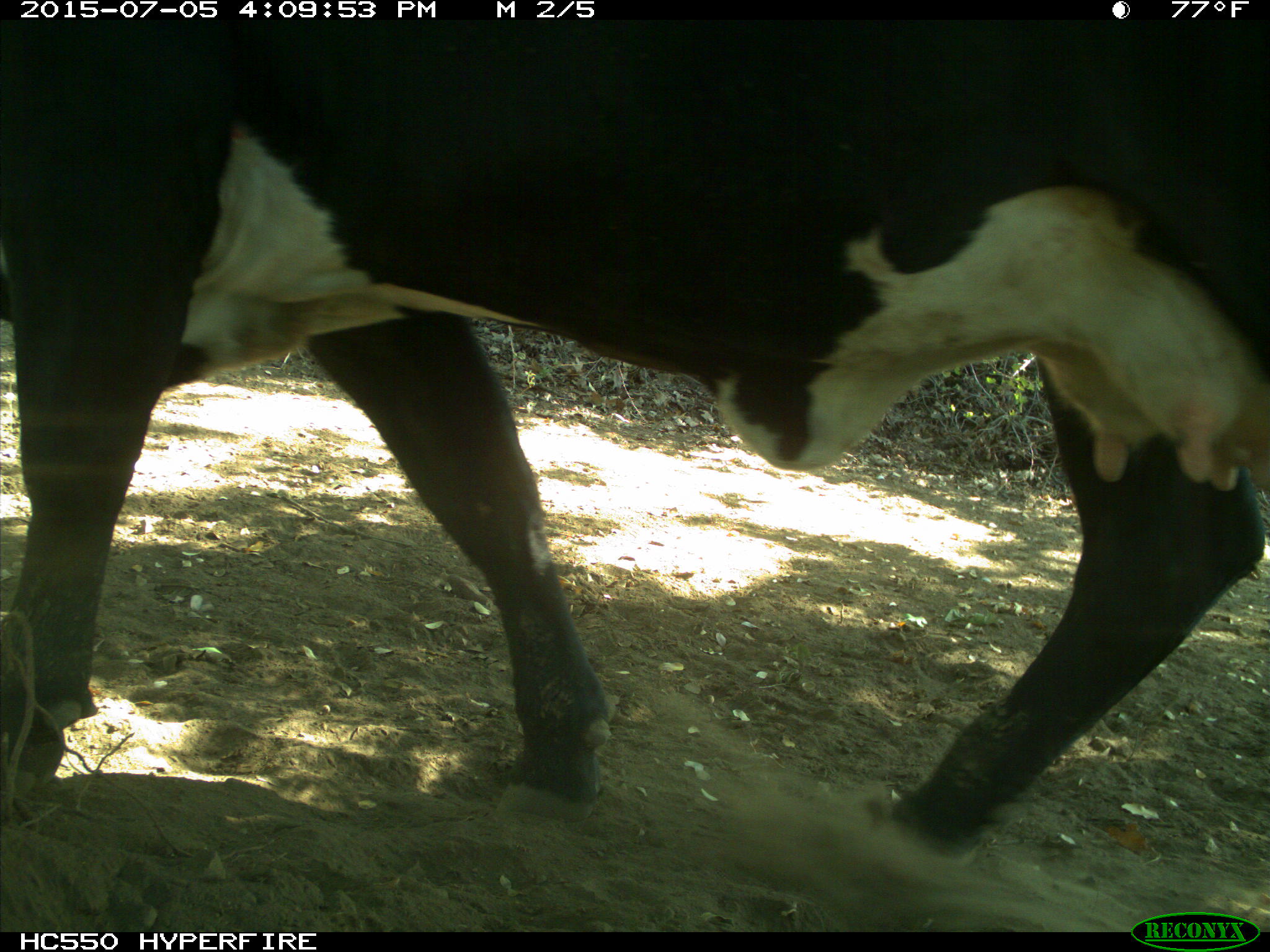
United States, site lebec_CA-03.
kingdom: Animalia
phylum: Chordata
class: Mammalia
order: Artiodactyla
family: Bovidae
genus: Bos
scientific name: Bos taurus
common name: domestic cow